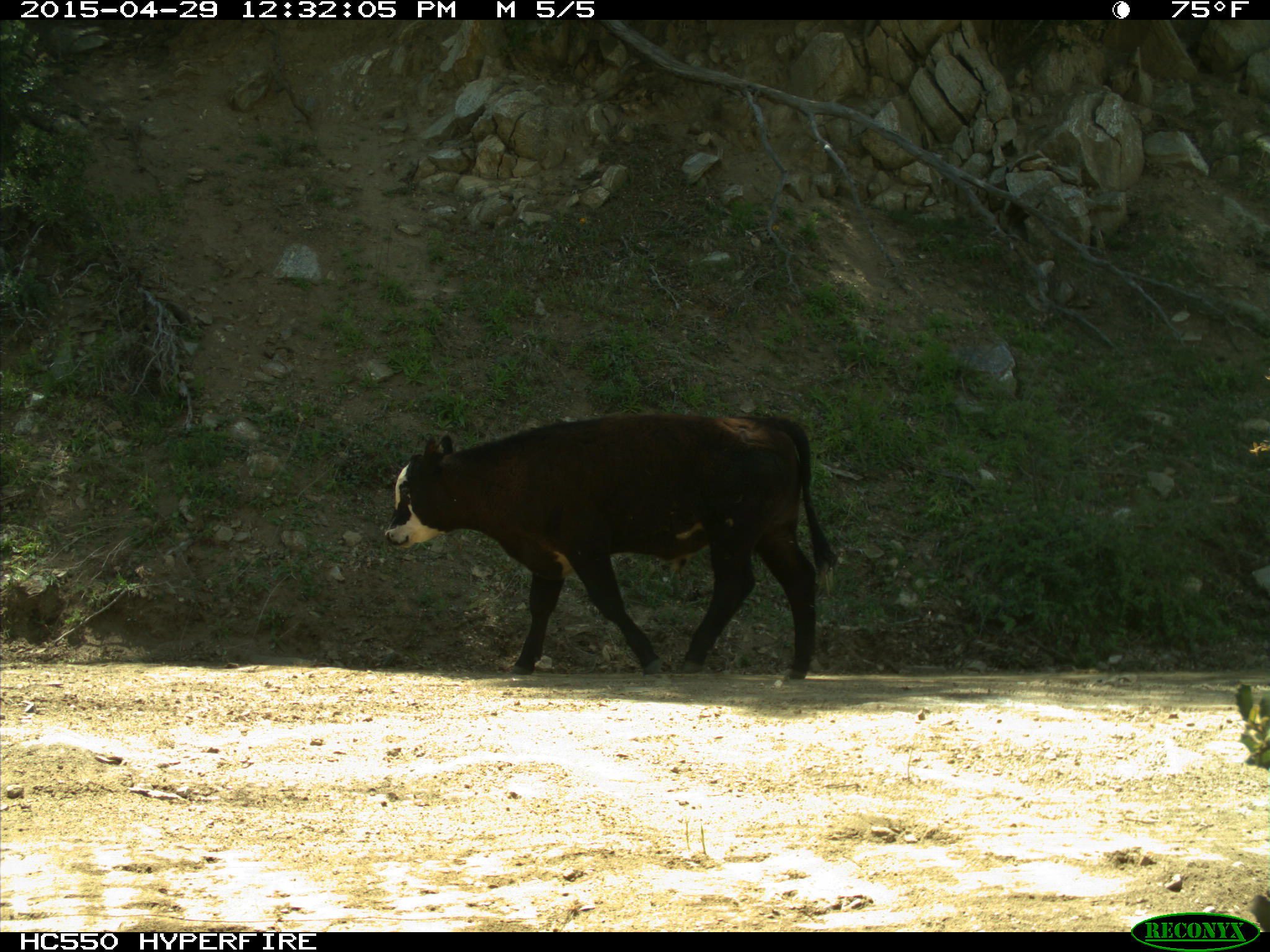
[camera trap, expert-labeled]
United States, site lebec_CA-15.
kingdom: Animalia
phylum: Chordata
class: Mammalia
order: Artiodactyla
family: Bovidae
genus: Bos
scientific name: Bos taurus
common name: domestic cow